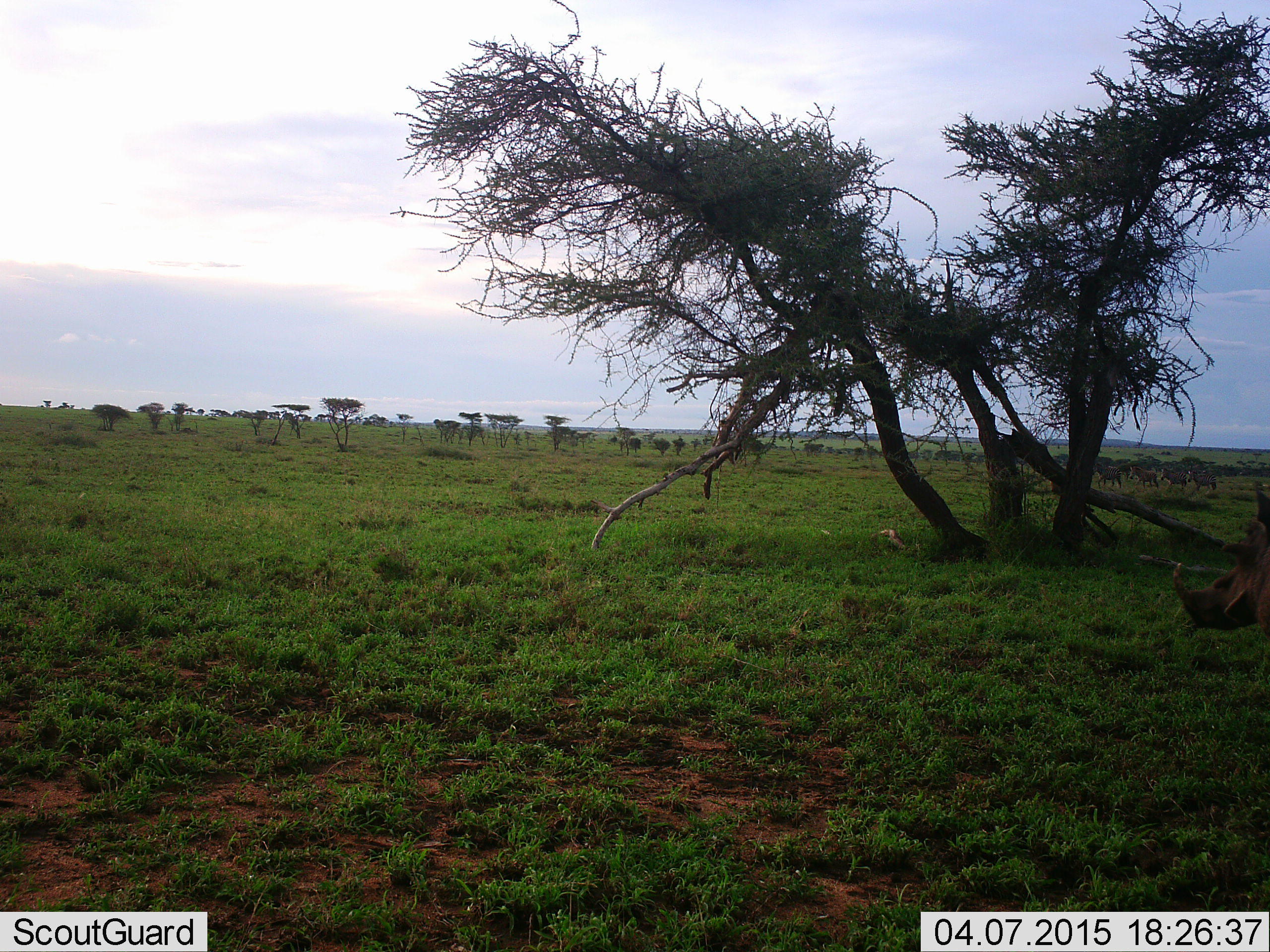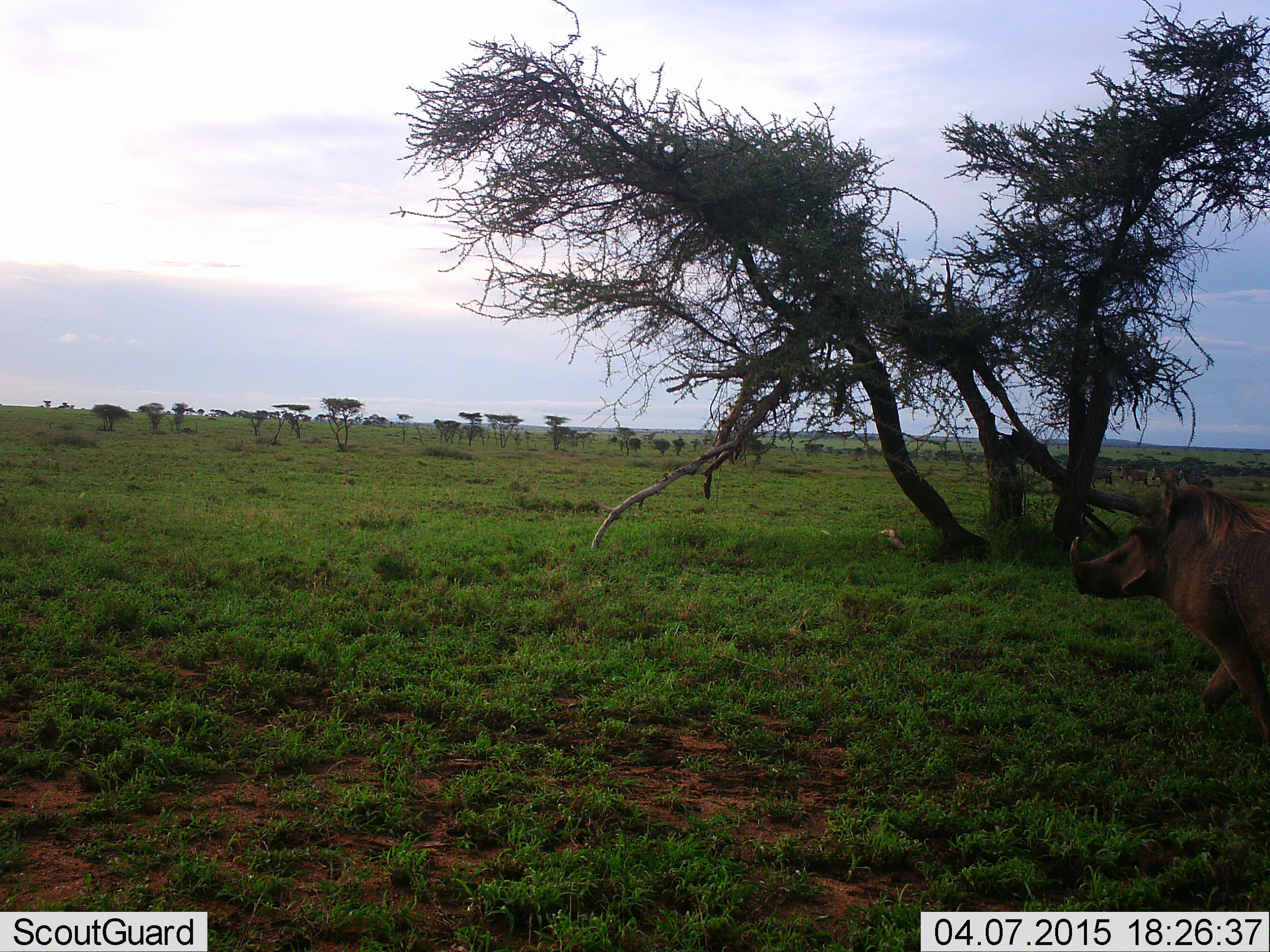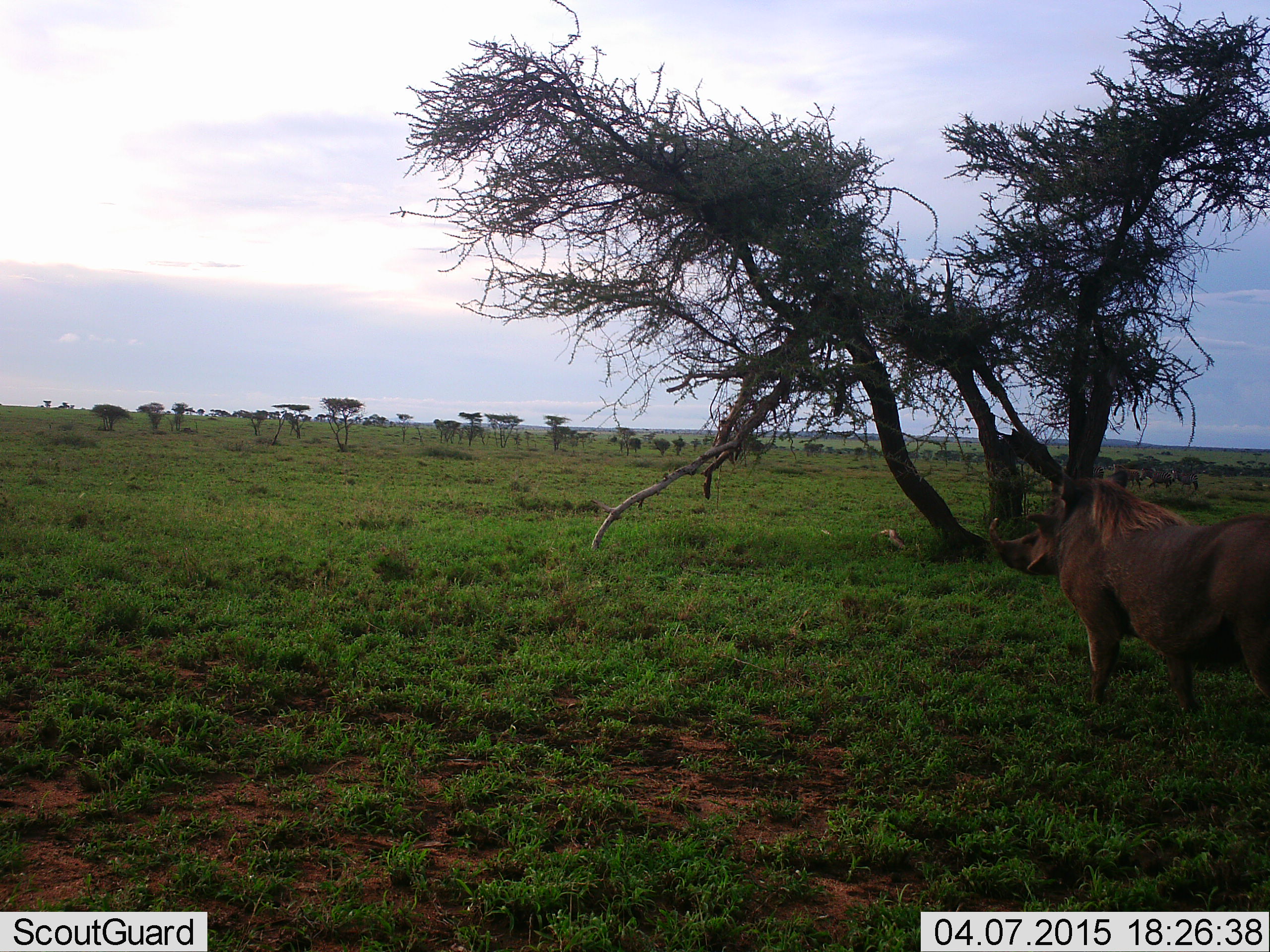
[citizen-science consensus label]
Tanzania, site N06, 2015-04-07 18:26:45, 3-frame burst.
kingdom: Animalia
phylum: Chordata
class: Mammalia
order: Artiodactyla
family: Suidae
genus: Phacochoerus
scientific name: Phacochoerus africanus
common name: warthog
Warthog (Phacochoerus africanus), count 1. Behavior (volunteer vote fractions): standing 36%, resting 0%, moving 82%, interacting 0%. Young present (vote fraction): 0%. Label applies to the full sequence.